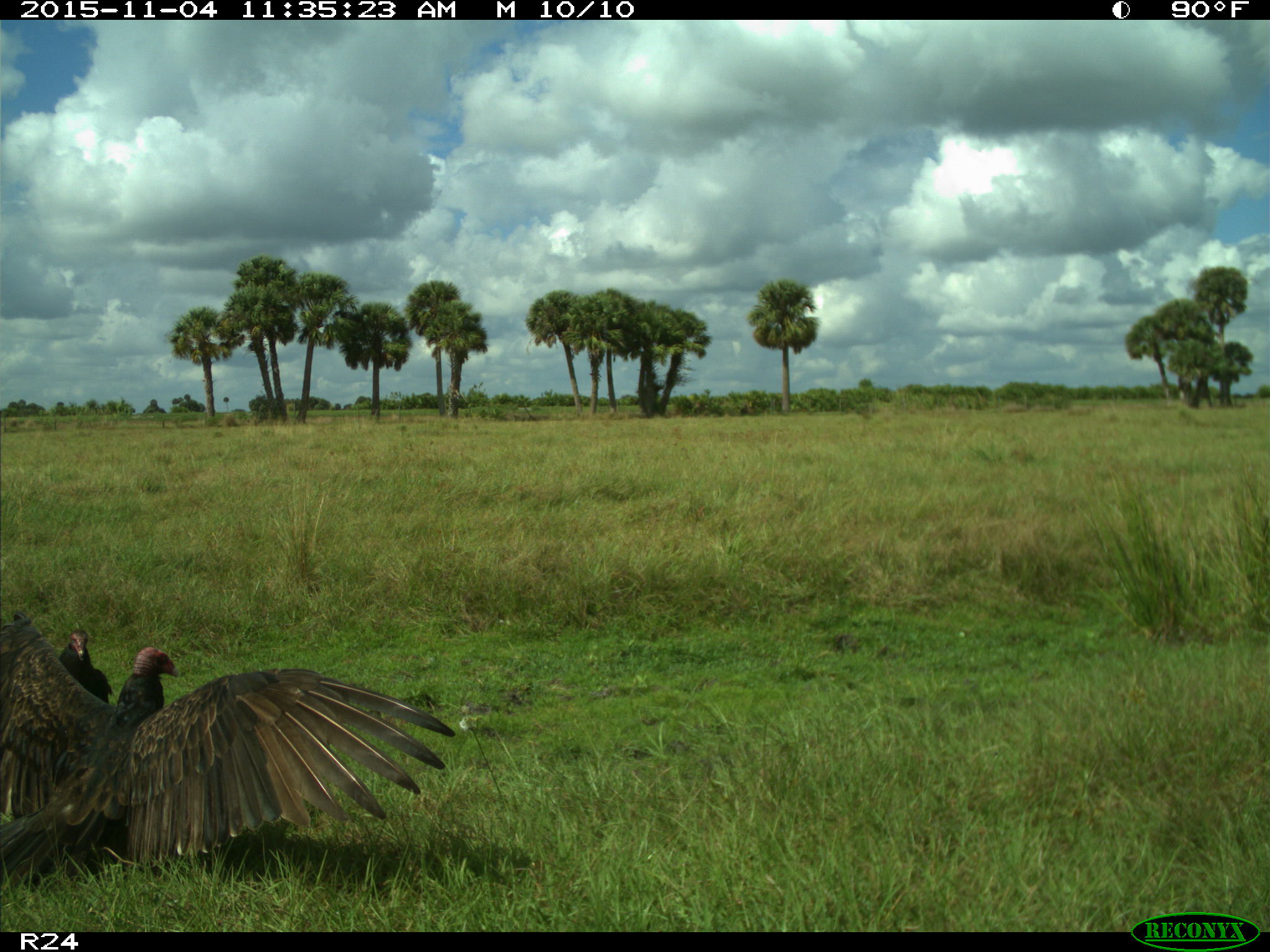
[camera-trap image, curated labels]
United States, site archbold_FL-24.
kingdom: Animalia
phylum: Chordata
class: Aves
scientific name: Aves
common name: birds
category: unidentified bird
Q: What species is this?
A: Unidentified bird (birds) (Aves).